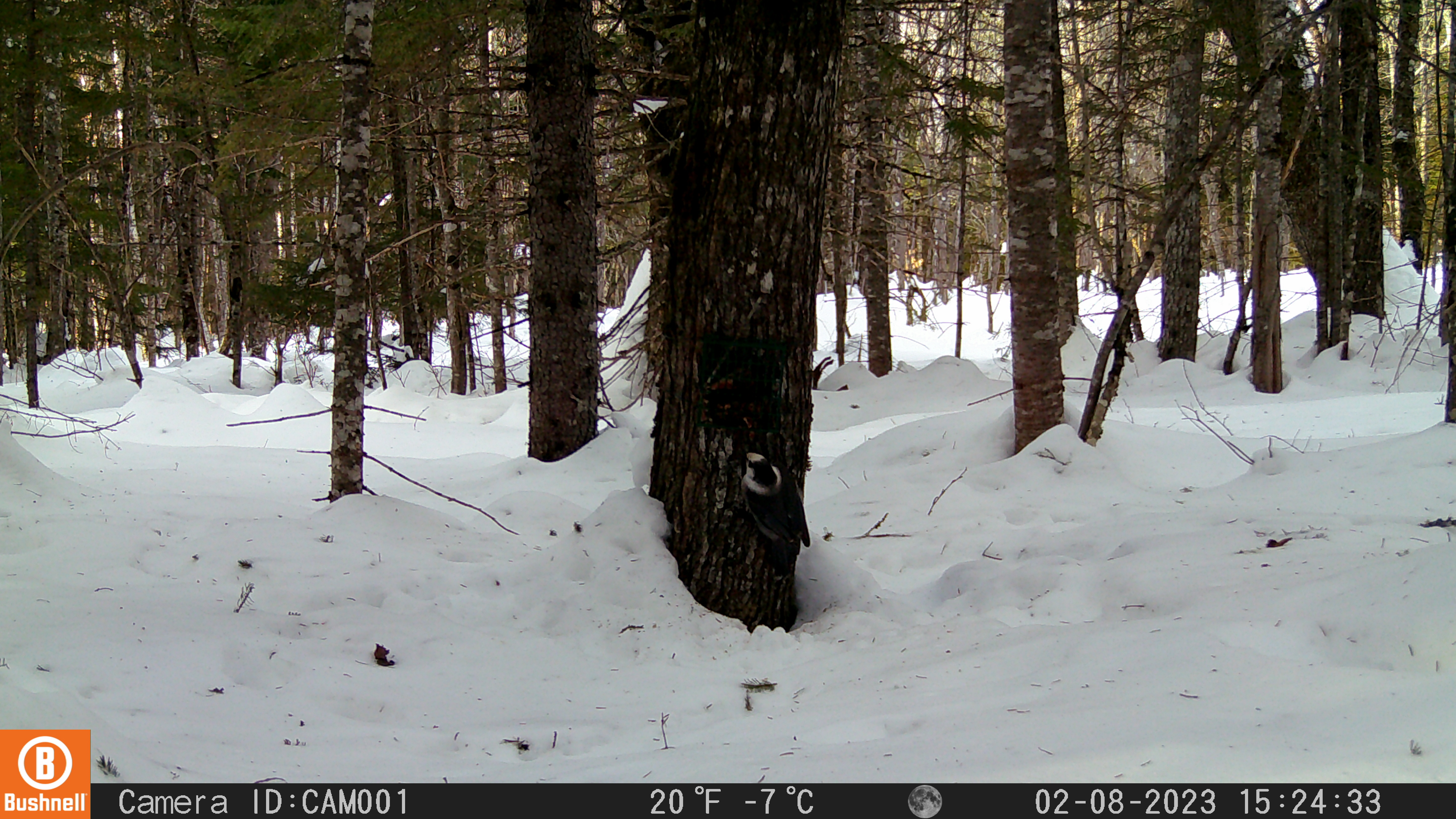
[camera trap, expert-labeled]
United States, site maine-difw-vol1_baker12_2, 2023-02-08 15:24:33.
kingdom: Animalia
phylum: Chordata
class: Aves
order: Passeriformes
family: Corvidae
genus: Perisoreus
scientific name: Perisoreus canadensis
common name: canada jay